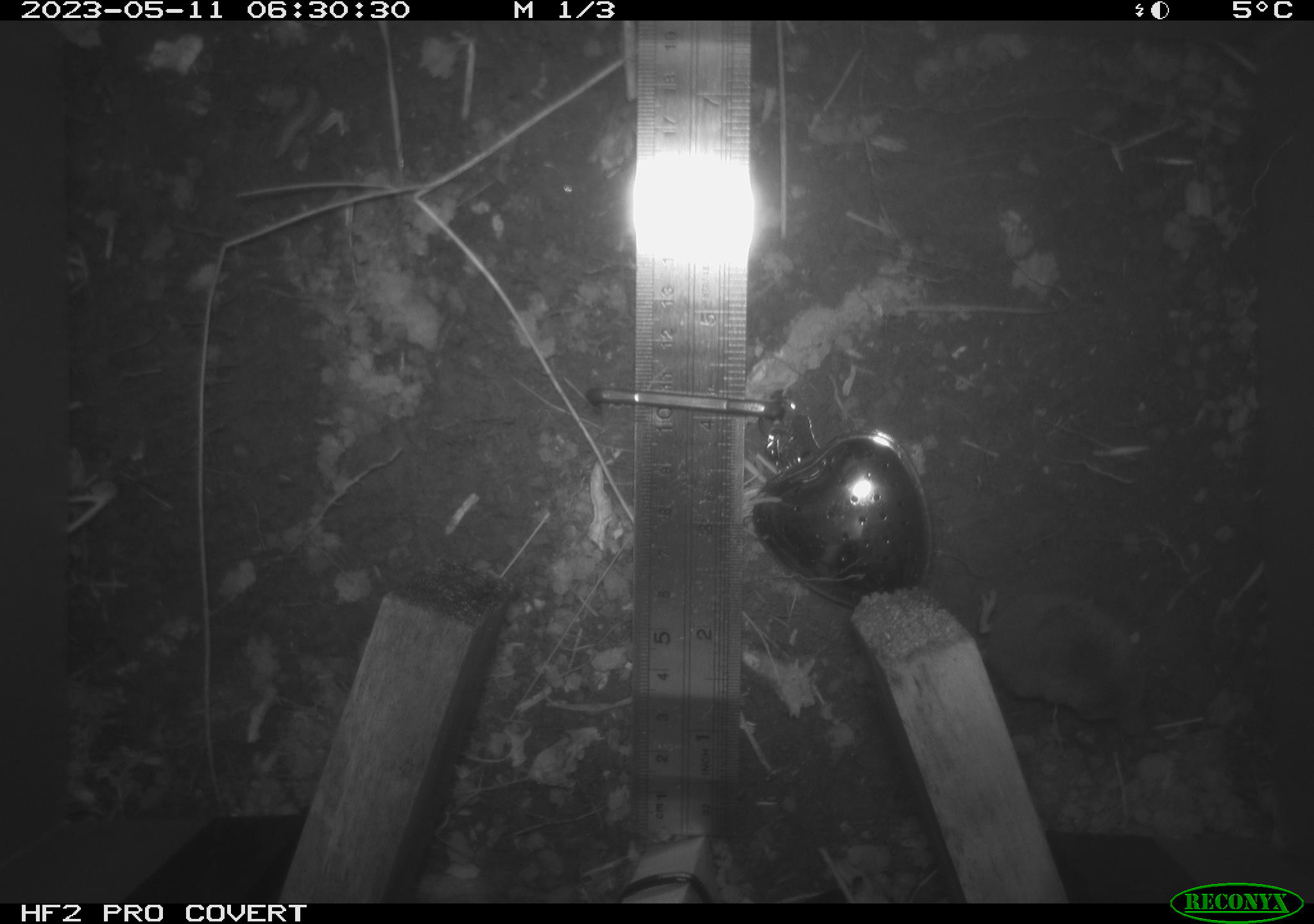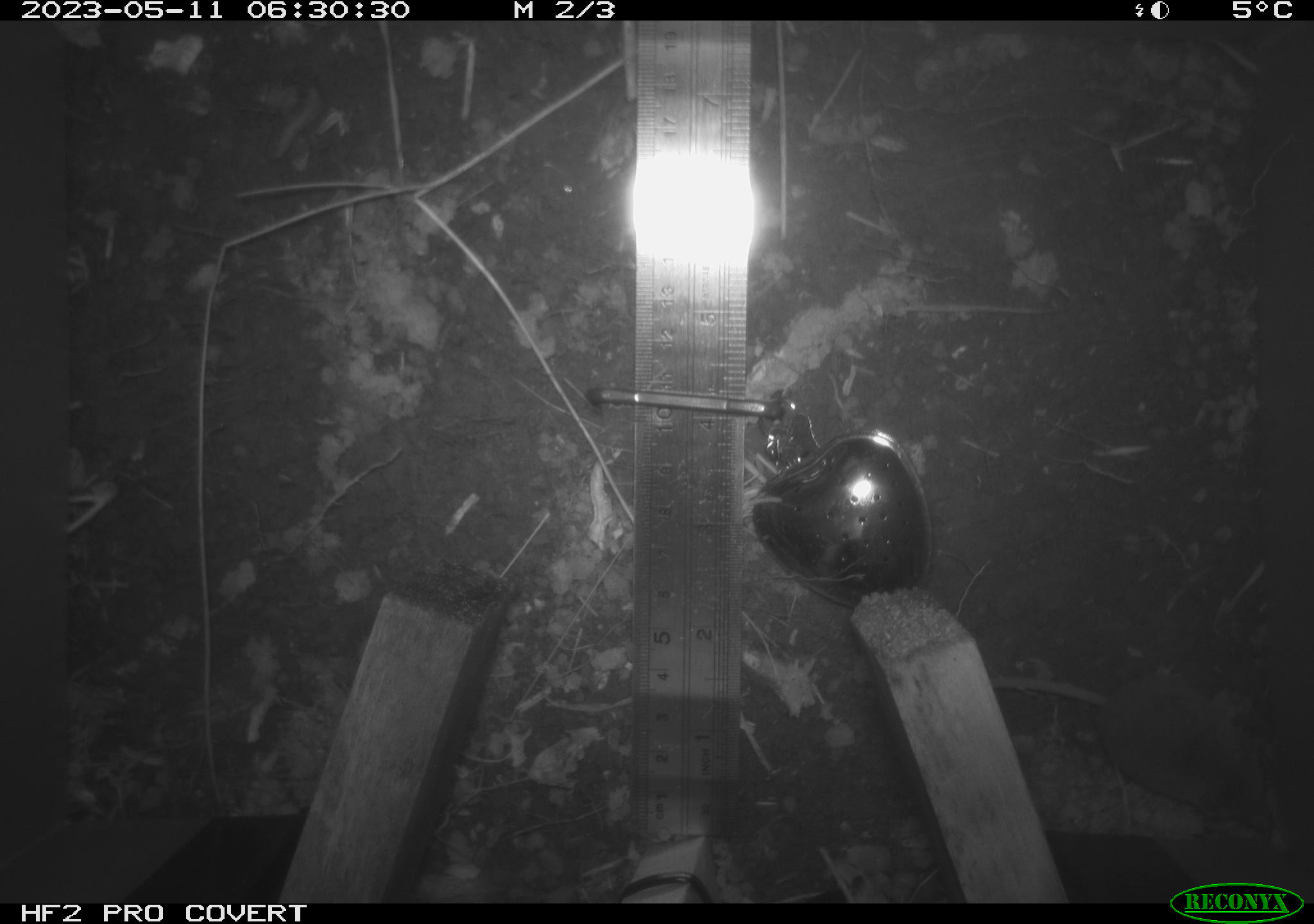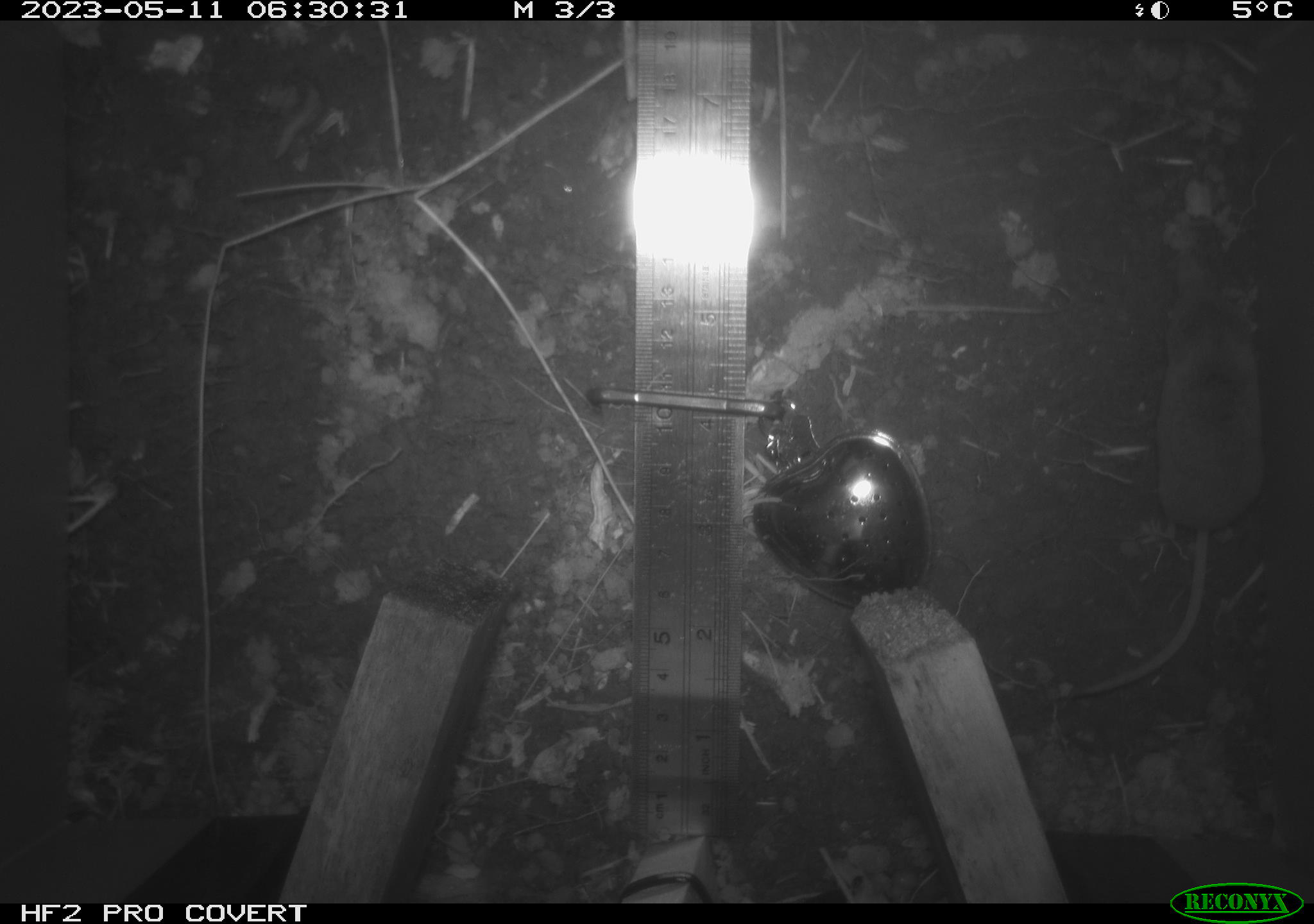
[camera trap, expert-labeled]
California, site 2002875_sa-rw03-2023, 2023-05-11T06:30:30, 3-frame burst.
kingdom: Animalia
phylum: Chordata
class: Mammalia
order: Eulipotyphla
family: Soricidae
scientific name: Soricidae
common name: shrews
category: soricidae family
Soricidae family (shrews) (Soricidae).